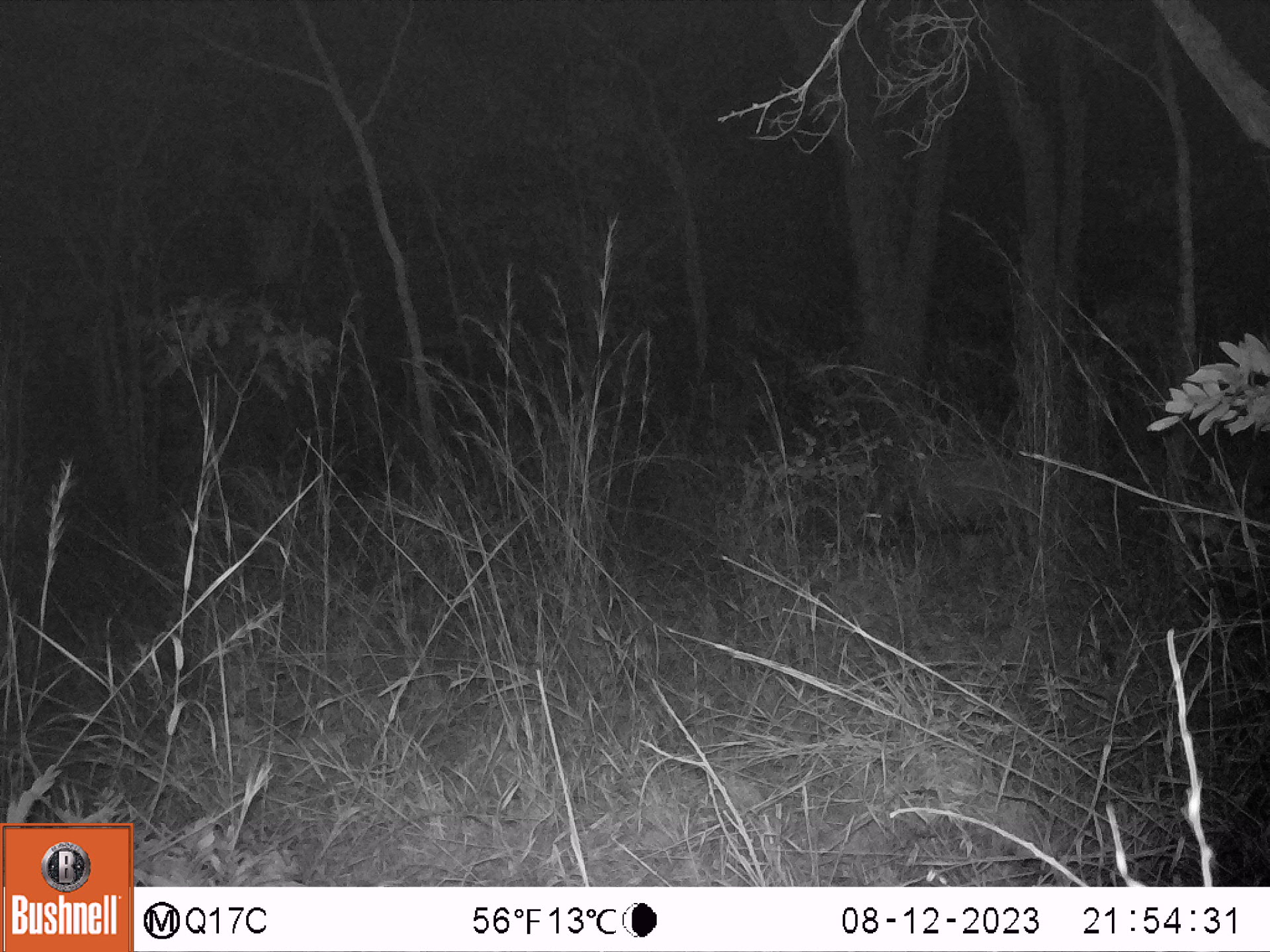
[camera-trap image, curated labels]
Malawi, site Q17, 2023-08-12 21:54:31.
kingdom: Animalia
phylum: Chordata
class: Mammalia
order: Artiodactyla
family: Suidae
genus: Potamochoerus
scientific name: Potamochoerus larvatus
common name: bushpig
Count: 1.